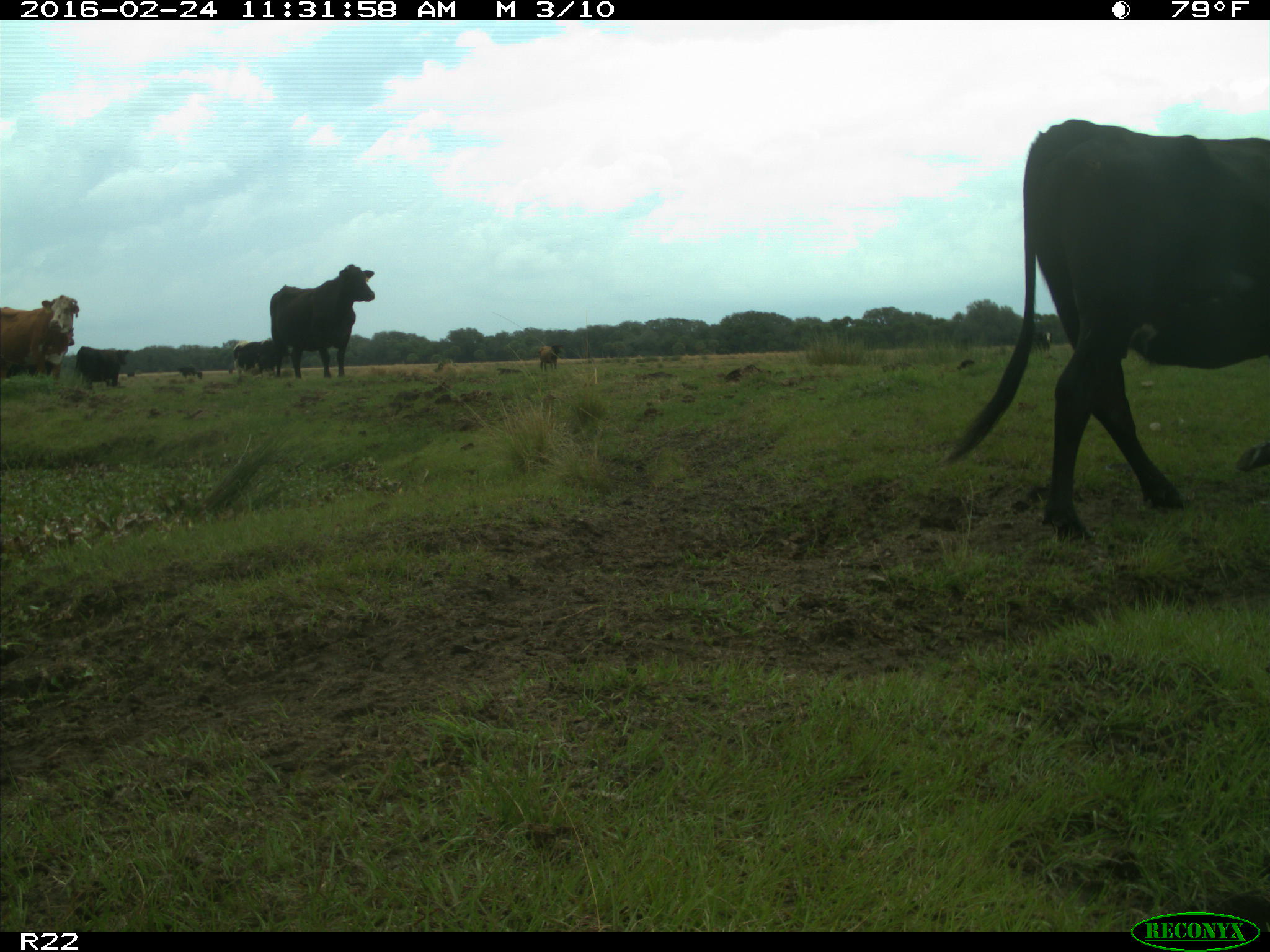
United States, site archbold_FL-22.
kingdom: Animalia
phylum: Chordata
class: Mammalia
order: Artiodactyla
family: Bovidae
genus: Bos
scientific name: Bos taurus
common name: domestic cow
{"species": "Bos taurus (domestic cow)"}